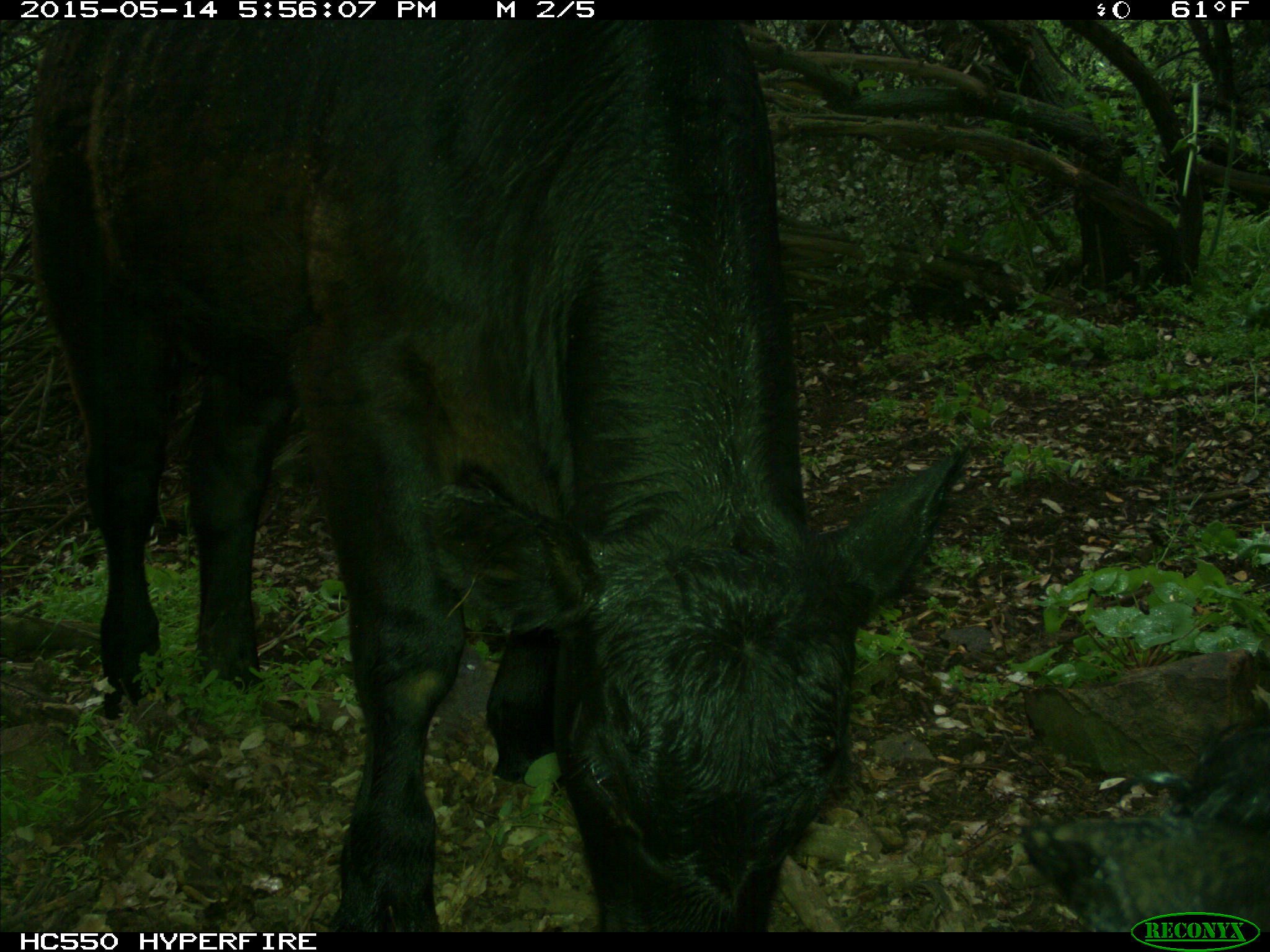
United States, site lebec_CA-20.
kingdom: Animalia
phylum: Chordata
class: Mammalia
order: Artiodactyla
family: Bovidae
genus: Bos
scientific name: Bos taurus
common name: domestic cow